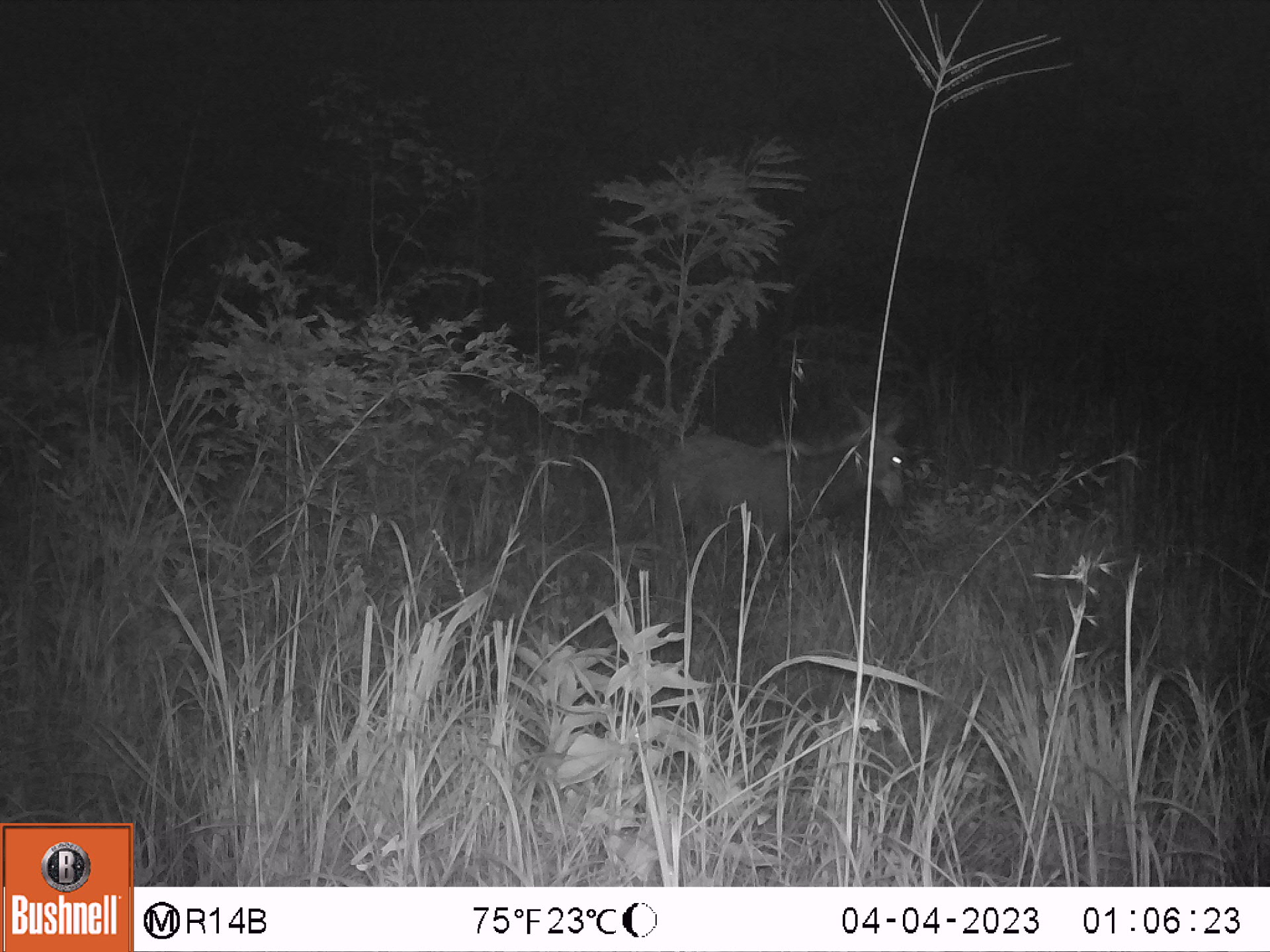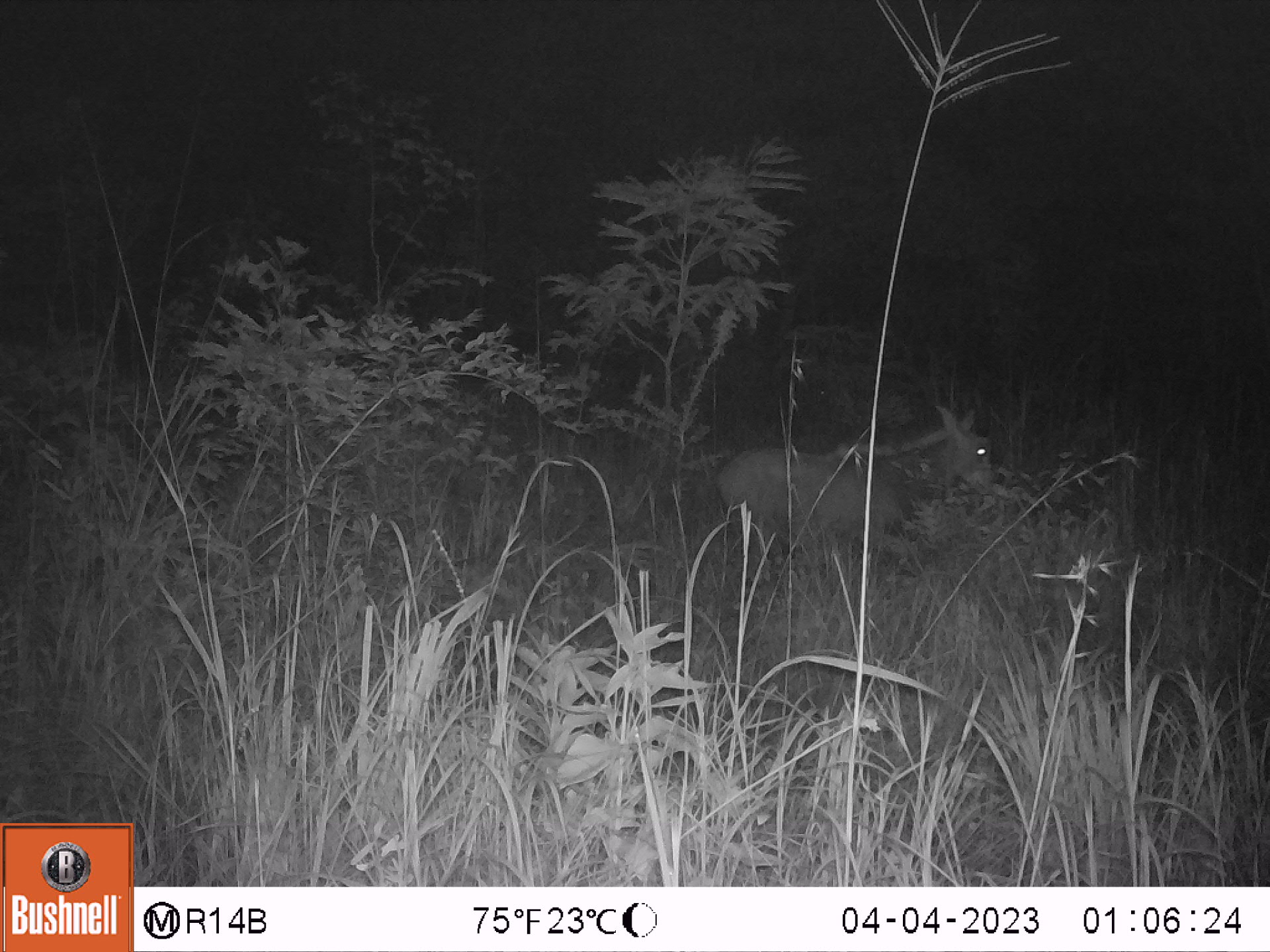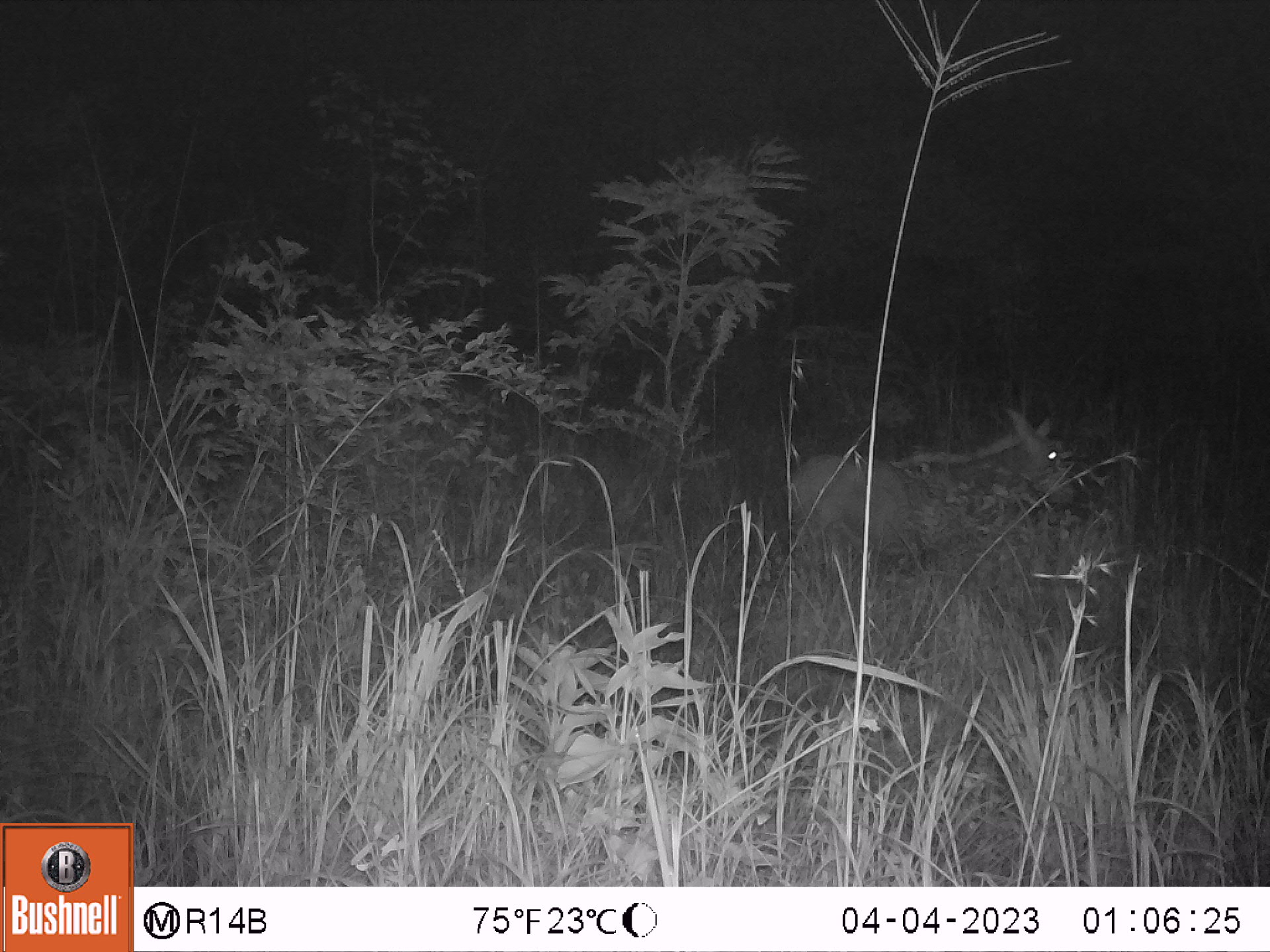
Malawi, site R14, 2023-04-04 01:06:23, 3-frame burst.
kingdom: Animalia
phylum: Chordata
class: Mammalia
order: Artiodactyla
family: Bovidae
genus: Hippotragus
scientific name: Hippotragus niger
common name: sable antelope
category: sable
Sable (sable antelope) (Hippotragus niger), count 1.